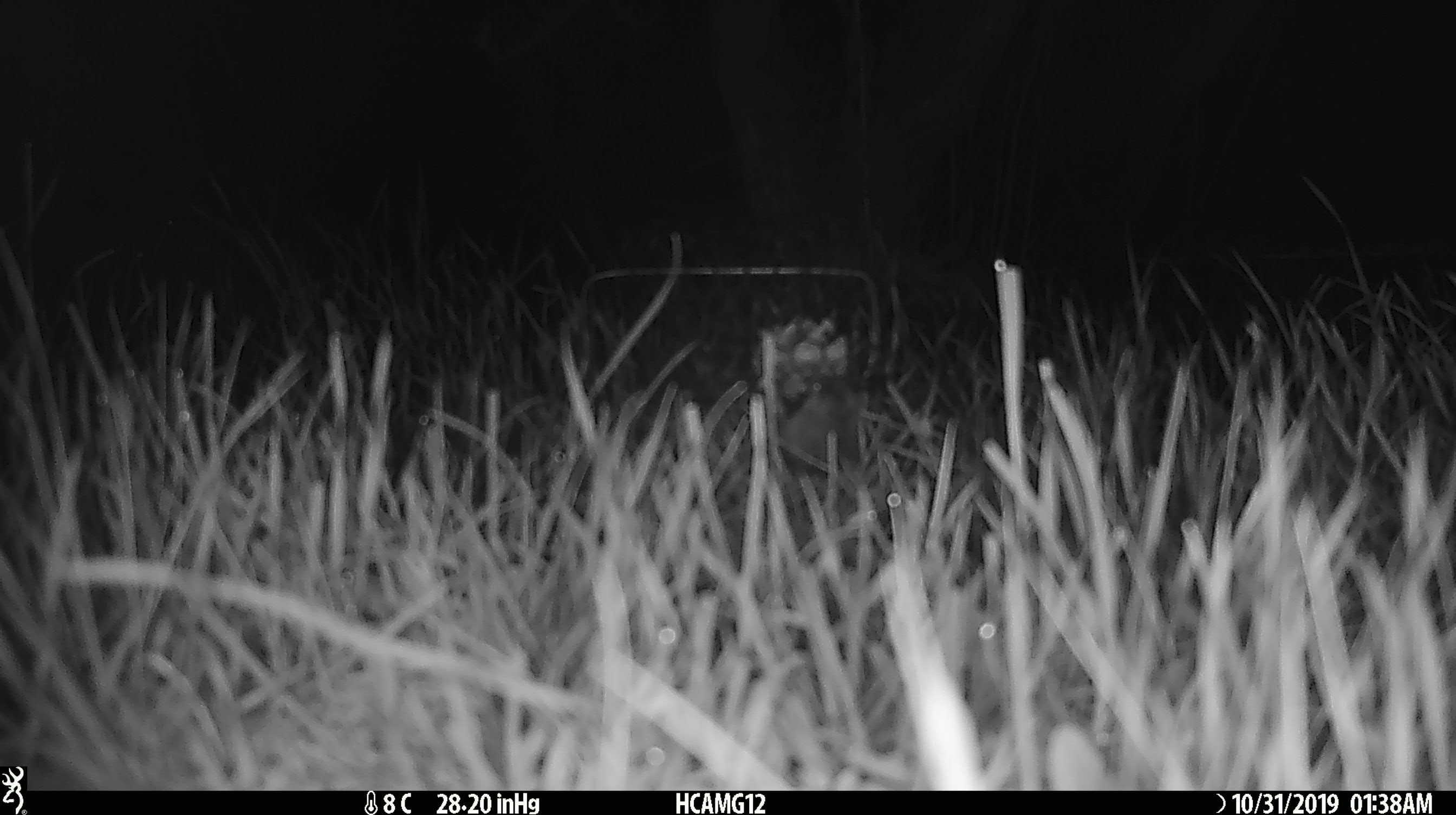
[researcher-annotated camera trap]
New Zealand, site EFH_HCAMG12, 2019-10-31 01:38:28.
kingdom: Animalia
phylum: Chordata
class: Mammalia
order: Rodentia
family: Muridae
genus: Mus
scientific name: Mus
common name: mouse